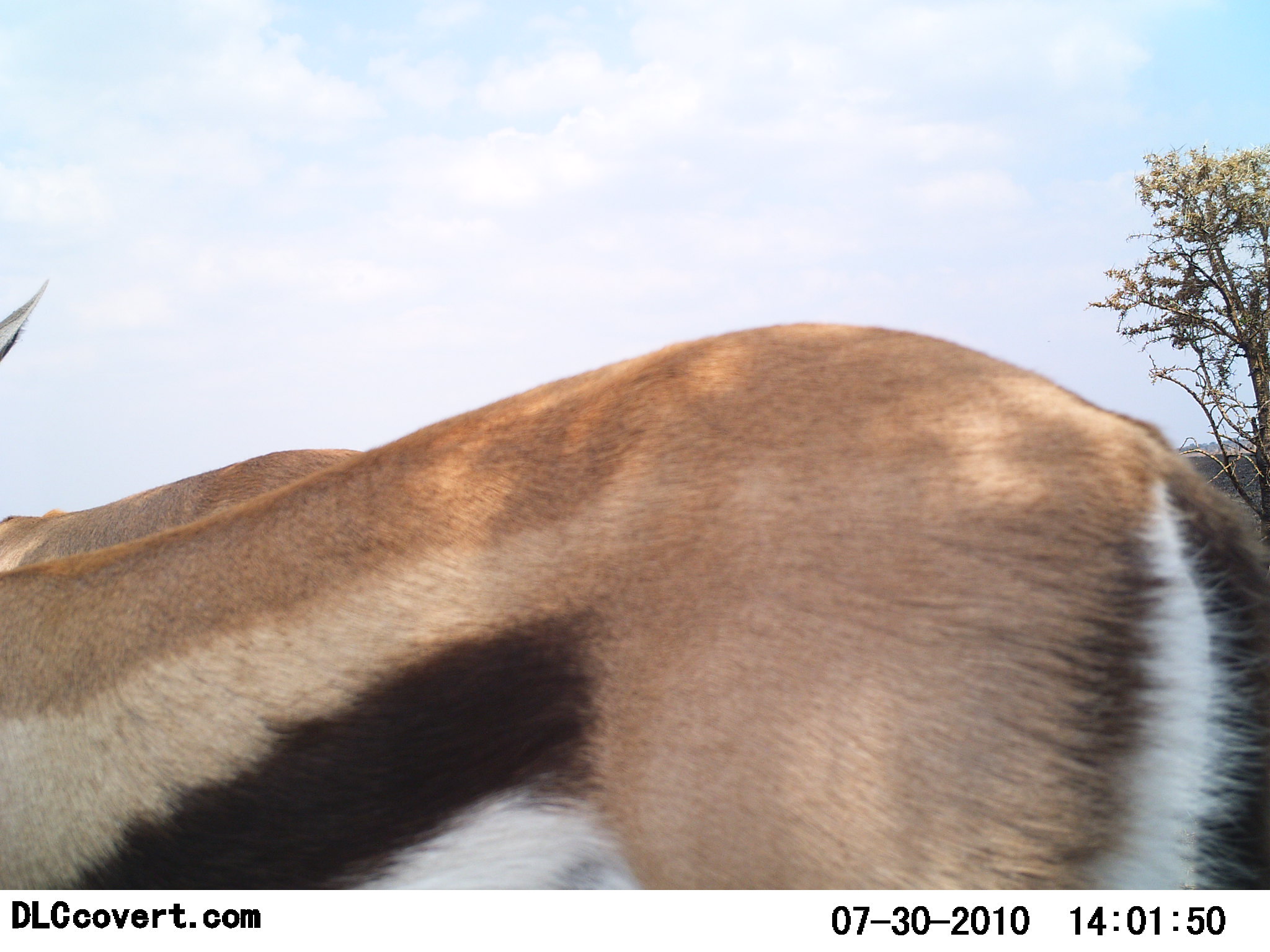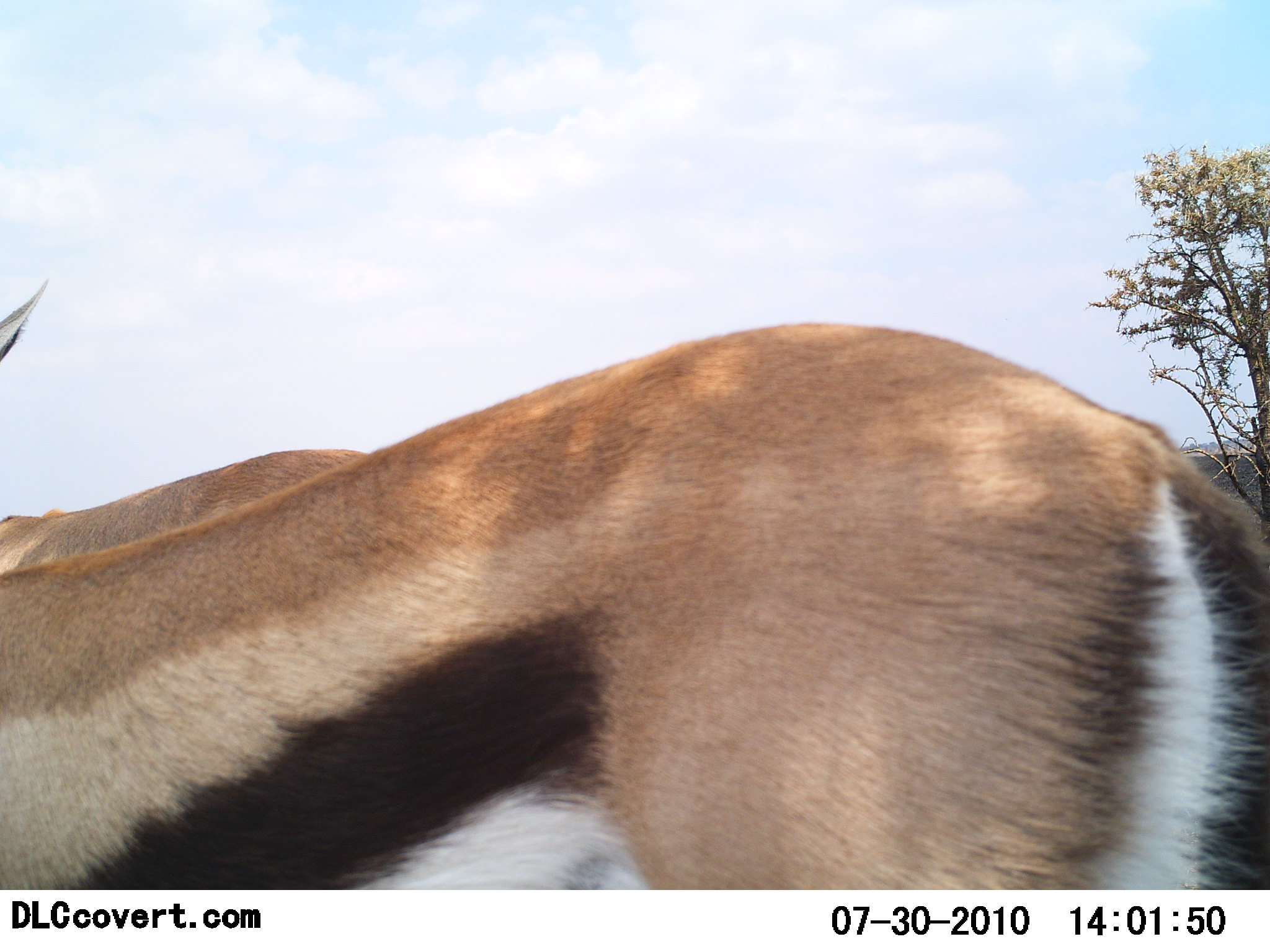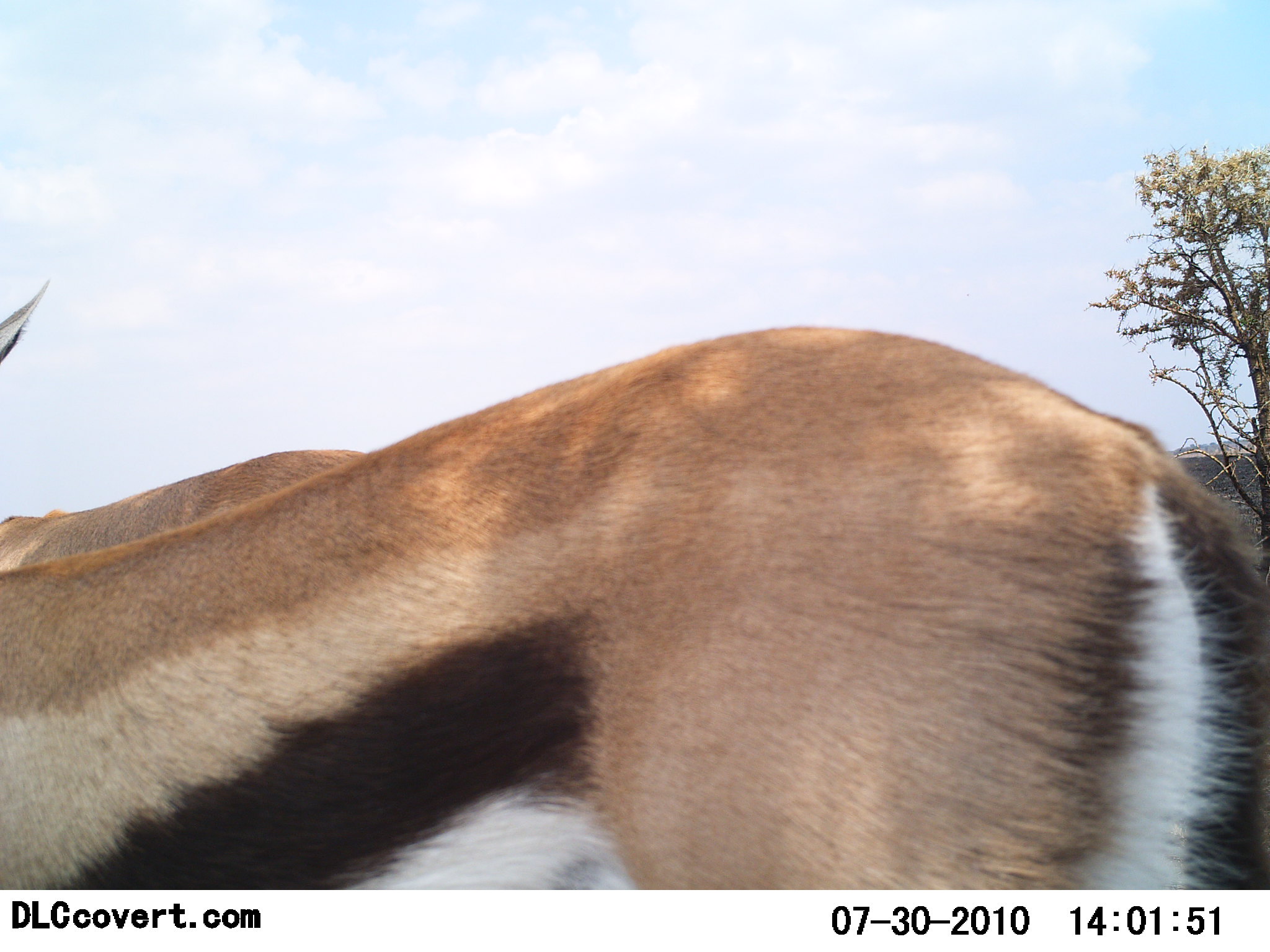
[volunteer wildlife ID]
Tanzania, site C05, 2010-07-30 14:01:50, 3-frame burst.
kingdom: Animalia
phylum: Chordata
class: Mammalia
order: Artiodactyla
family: Bovidae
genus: Eudorcas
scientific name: Eudorcas thomsonii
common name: thomson's gazelle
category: gazellethomsons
Gazellethomsons (thomson's gazelle) (Eudorcas thomsonii), count 2. Behavior (volunteer vote fractions): standing 81%, resting 5%, moving 14%, interacting 0%. Young present (vote fraction): 0%. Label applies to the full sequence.